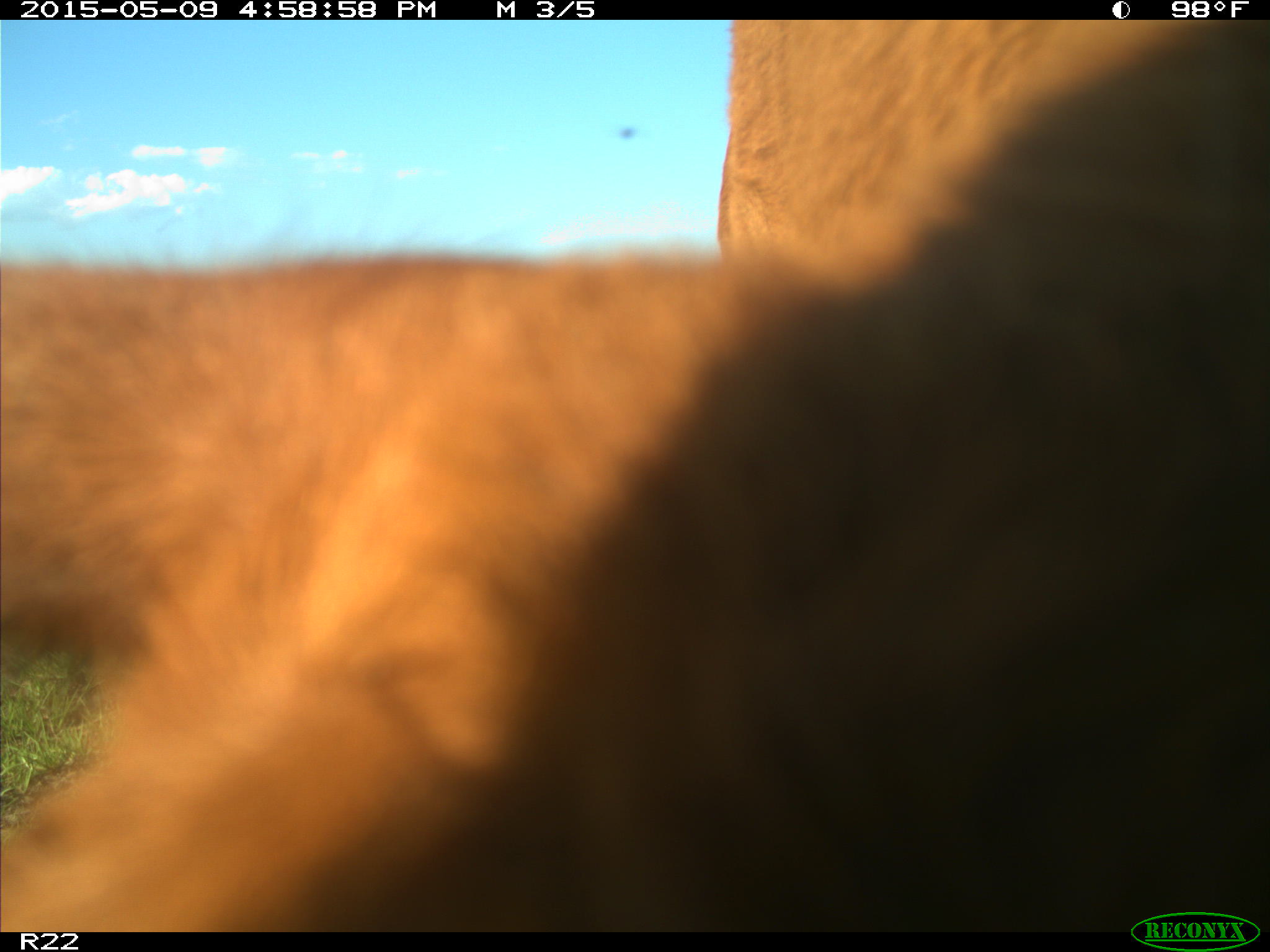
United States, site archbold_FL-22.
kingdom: Animalia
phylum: Chordata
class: Mammalia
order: Artiodactyla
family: Bovidae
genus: Bos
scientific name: Bos taurus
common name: domestic cow